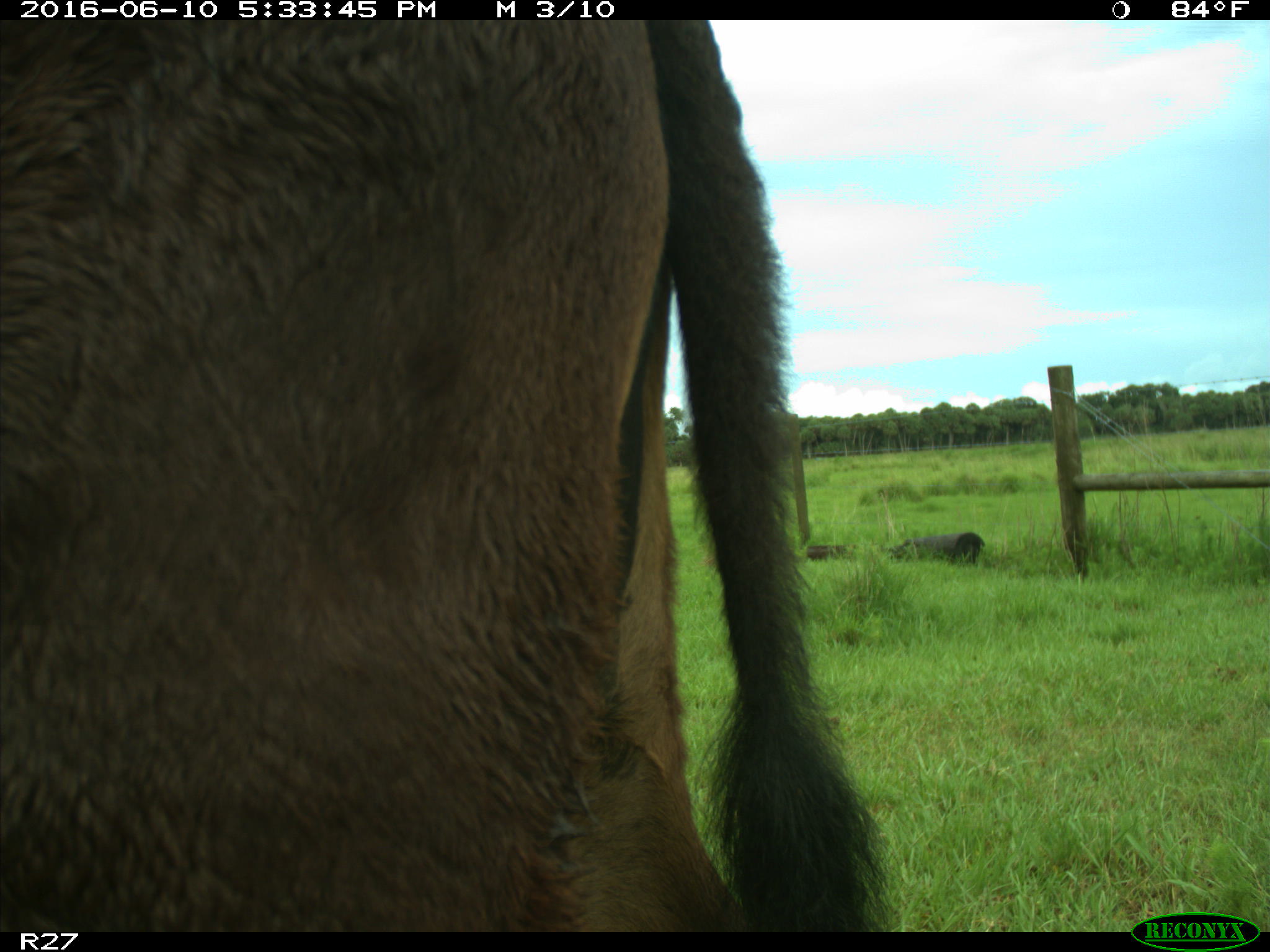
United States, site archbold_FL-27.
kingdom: Animalia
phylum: Chordata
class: Mammalia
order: Artiodactyla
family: Bovidae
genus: Bos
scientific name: Bos taurus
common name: domestic cow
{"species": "Bos taurus (domestic cow)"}